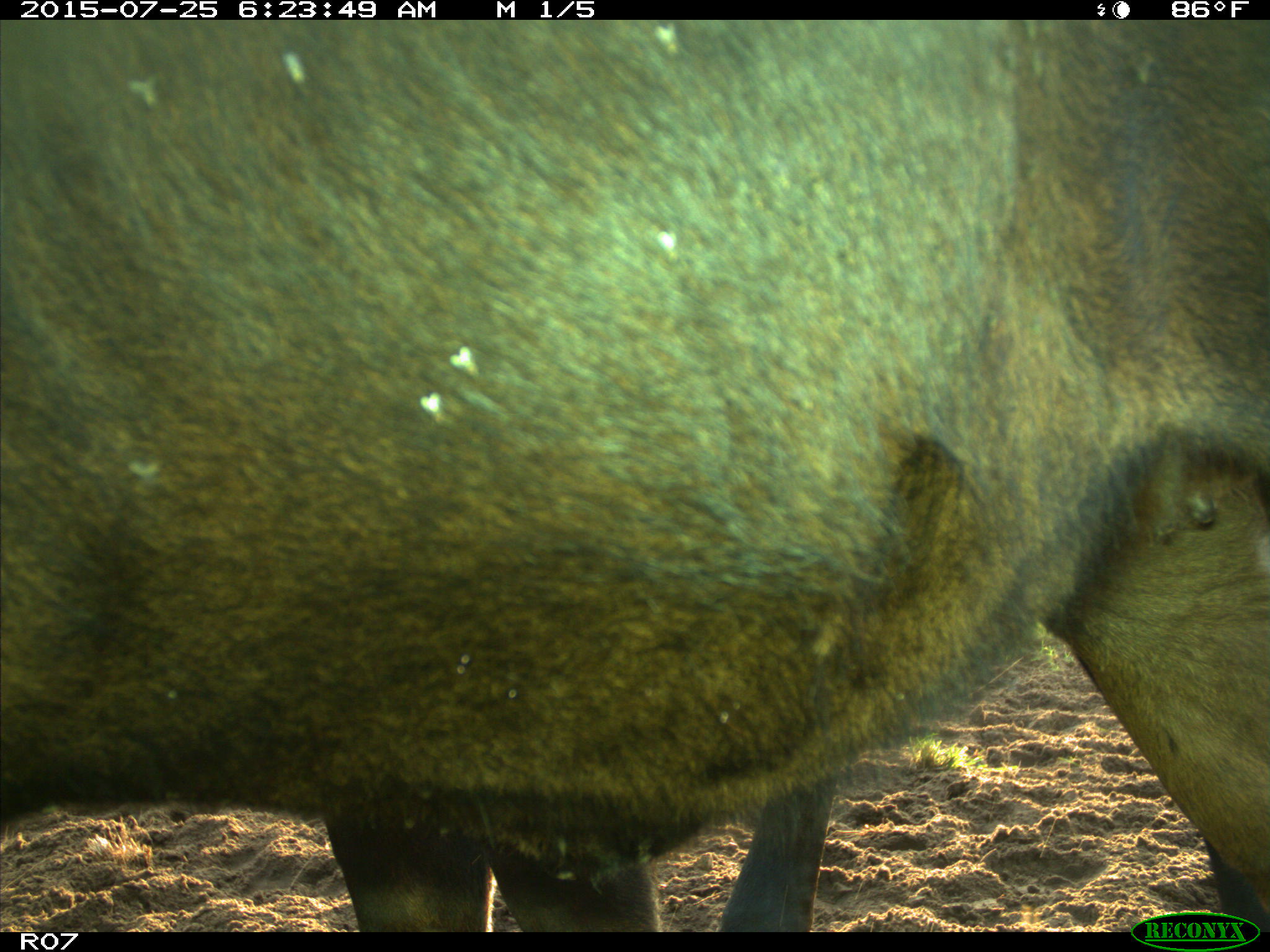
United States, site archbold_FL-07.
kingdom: Animalia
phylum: Chordata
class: Mammalia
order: Artiodactyla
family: Bovidae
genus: Bos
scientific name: Bos taurus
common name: domestic cow